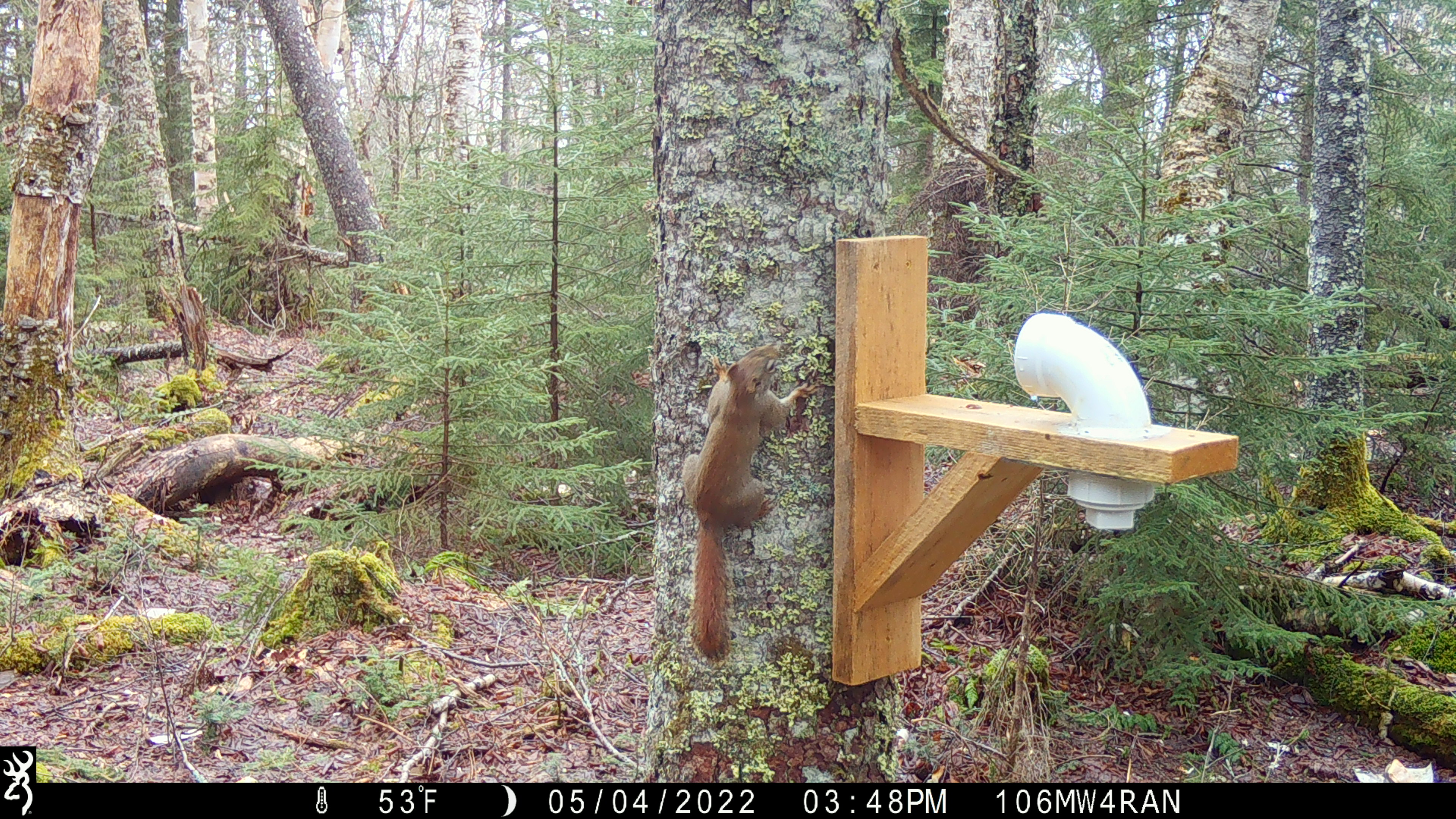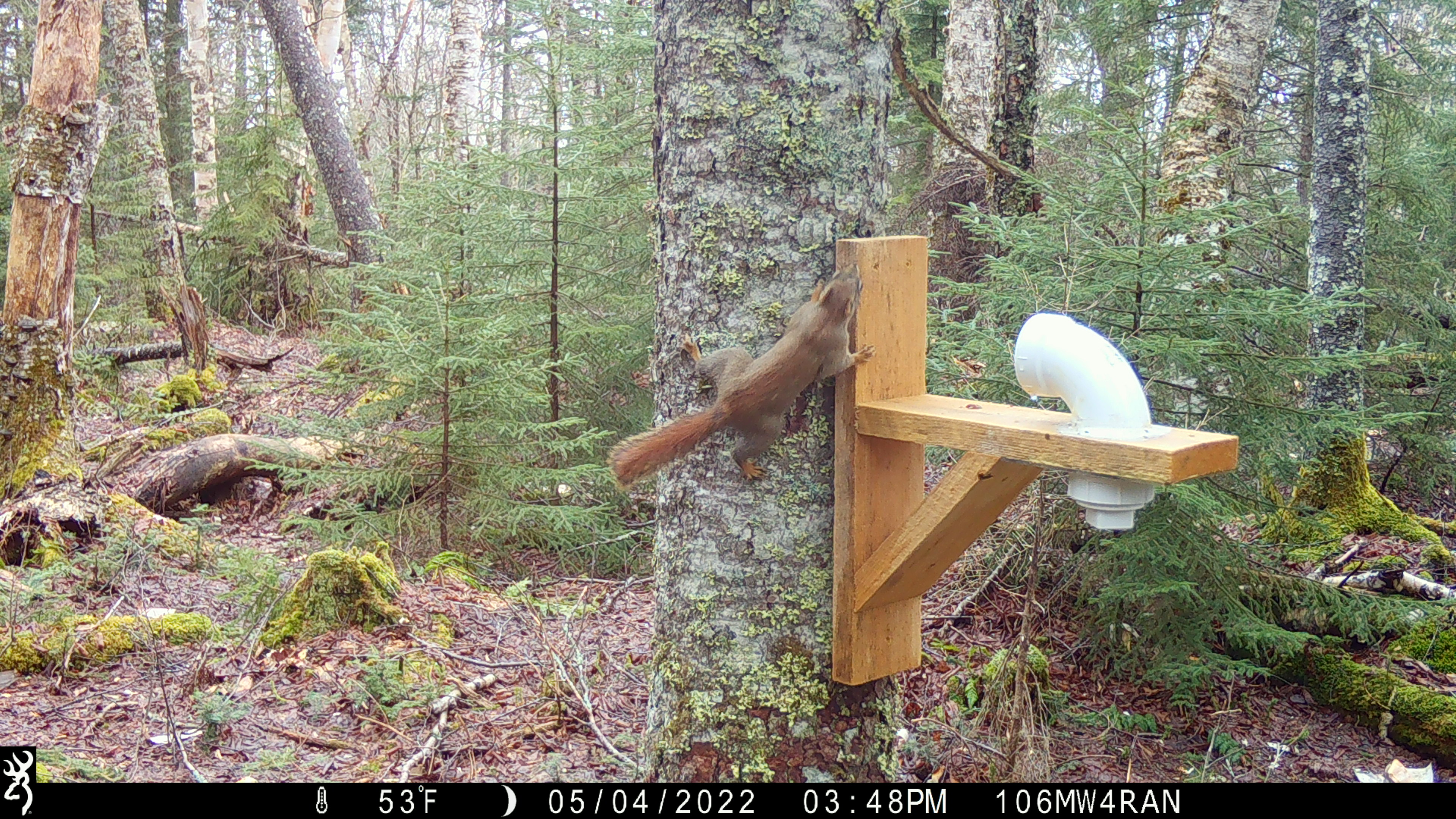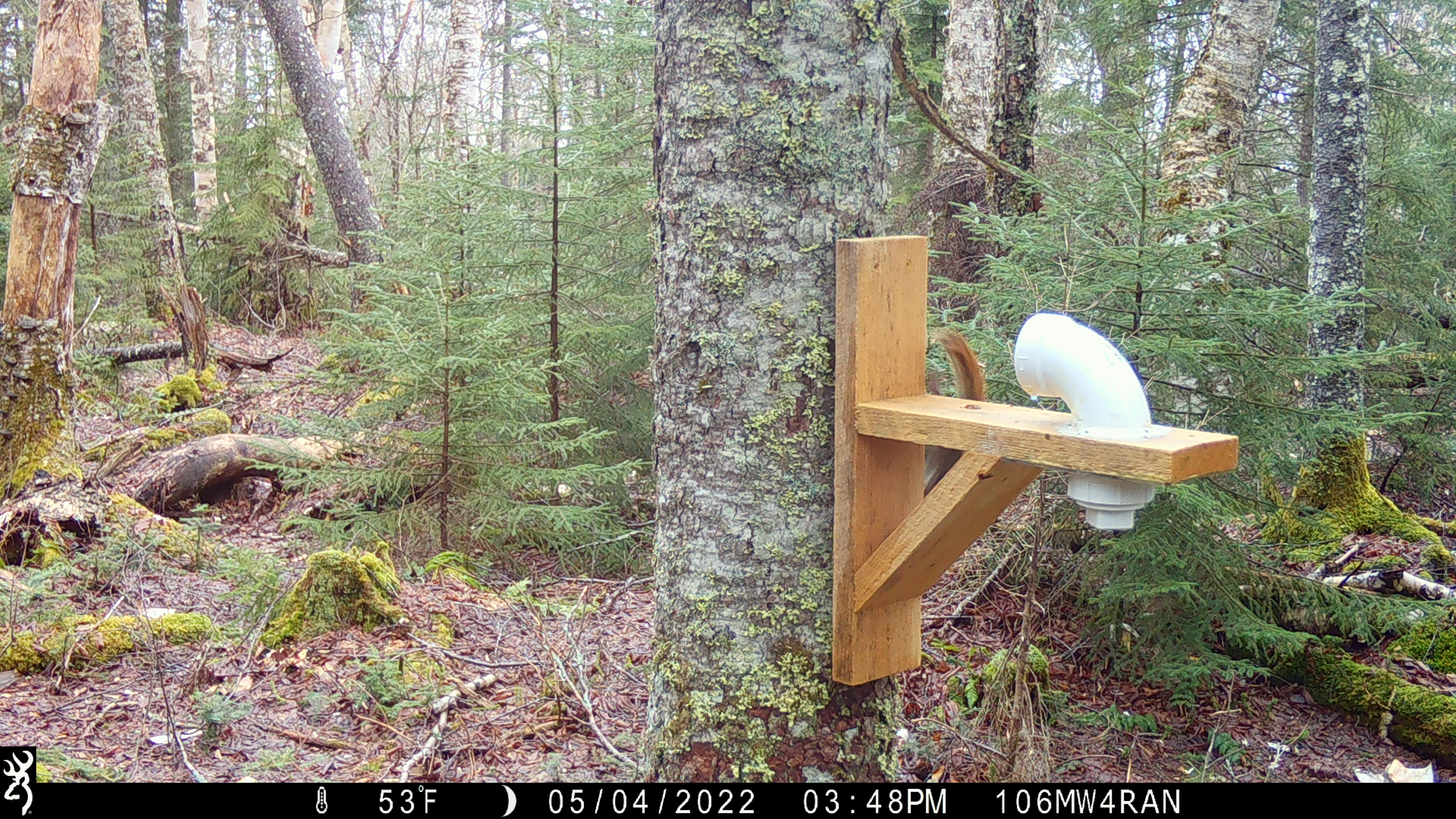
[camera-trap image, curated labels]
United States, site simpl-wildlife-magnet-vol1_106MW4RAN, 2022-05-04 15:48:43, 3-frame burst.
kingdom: Animalia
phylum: Chordata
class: Mammalia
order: Rodentia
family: Sciuridae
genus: Tamiasciurus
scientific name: Tamiasciurus hudsonicus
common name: red squirrel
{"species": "red squirrel (Tamiasciurus hudsonicus)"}